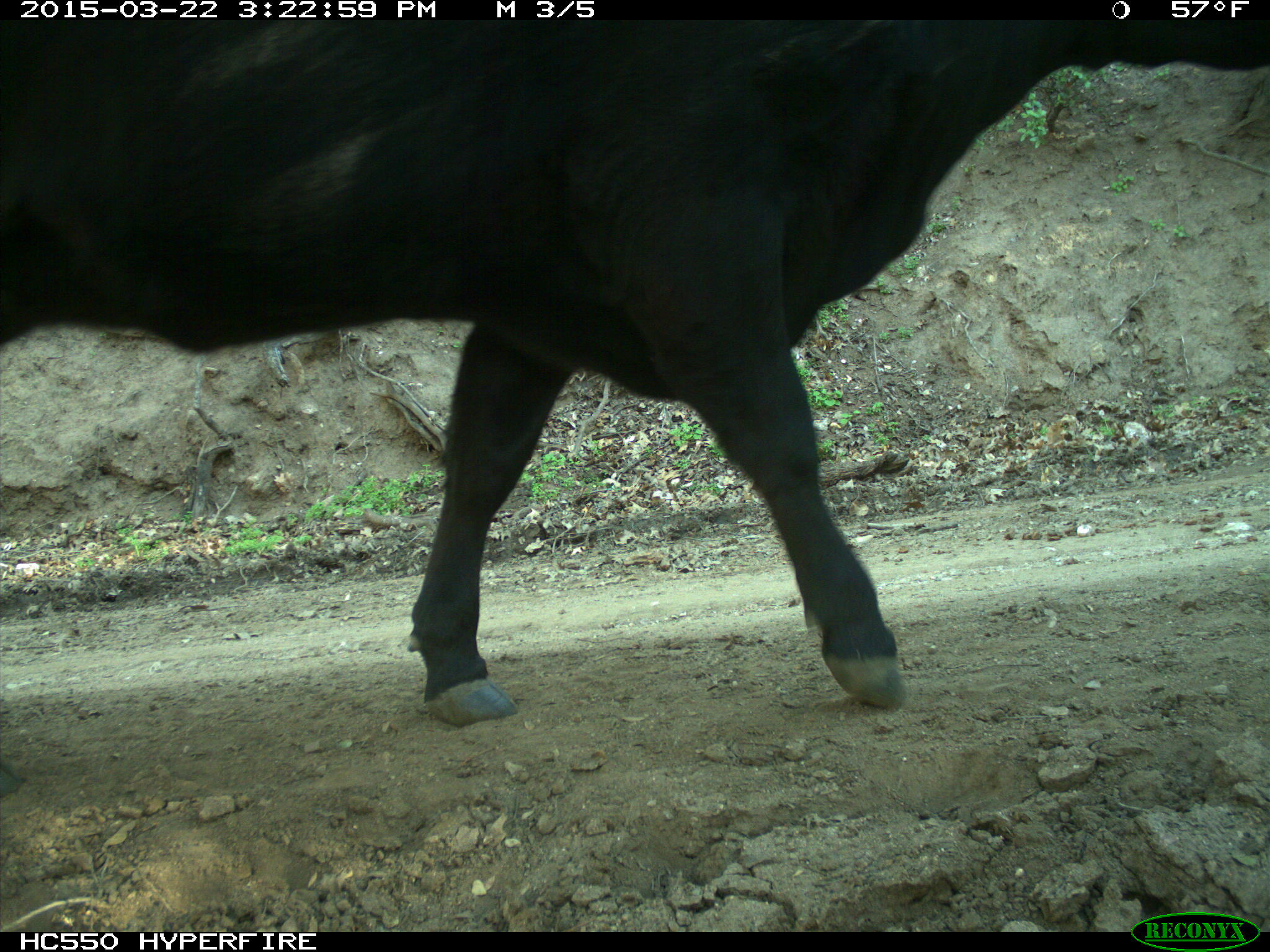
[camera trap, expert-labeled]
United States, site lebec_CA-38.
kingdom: Animalia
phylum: Chordata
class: Mammalia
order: Artiodactyla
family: Bovidae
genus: Bos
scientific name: Bos taurus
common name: domestic cow